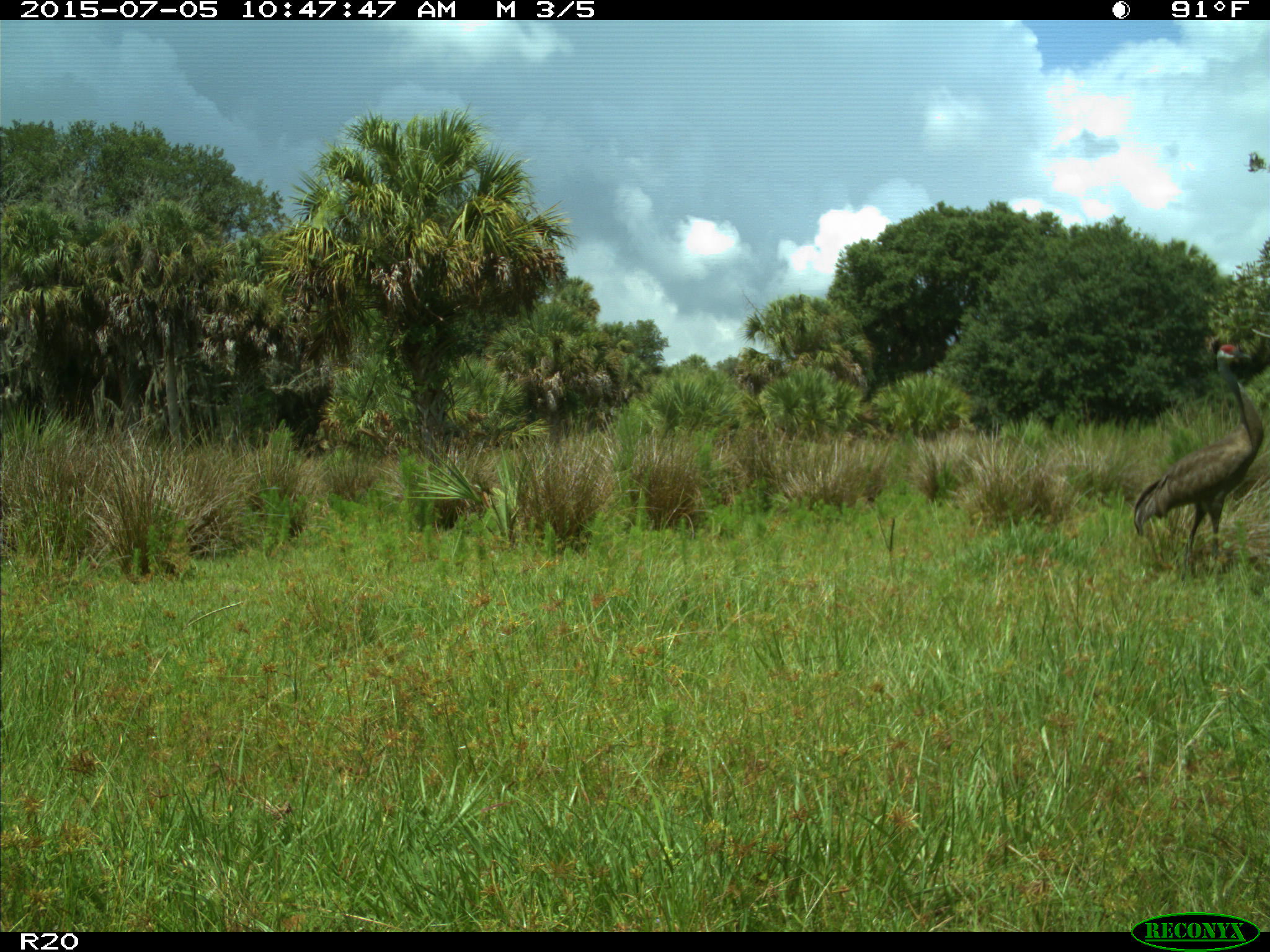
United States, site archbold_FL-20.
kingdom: Animalia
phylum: Chordata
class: Aves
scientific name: Aves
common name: birds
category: unidentified bird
Unidentified bird (birds) (Aves).